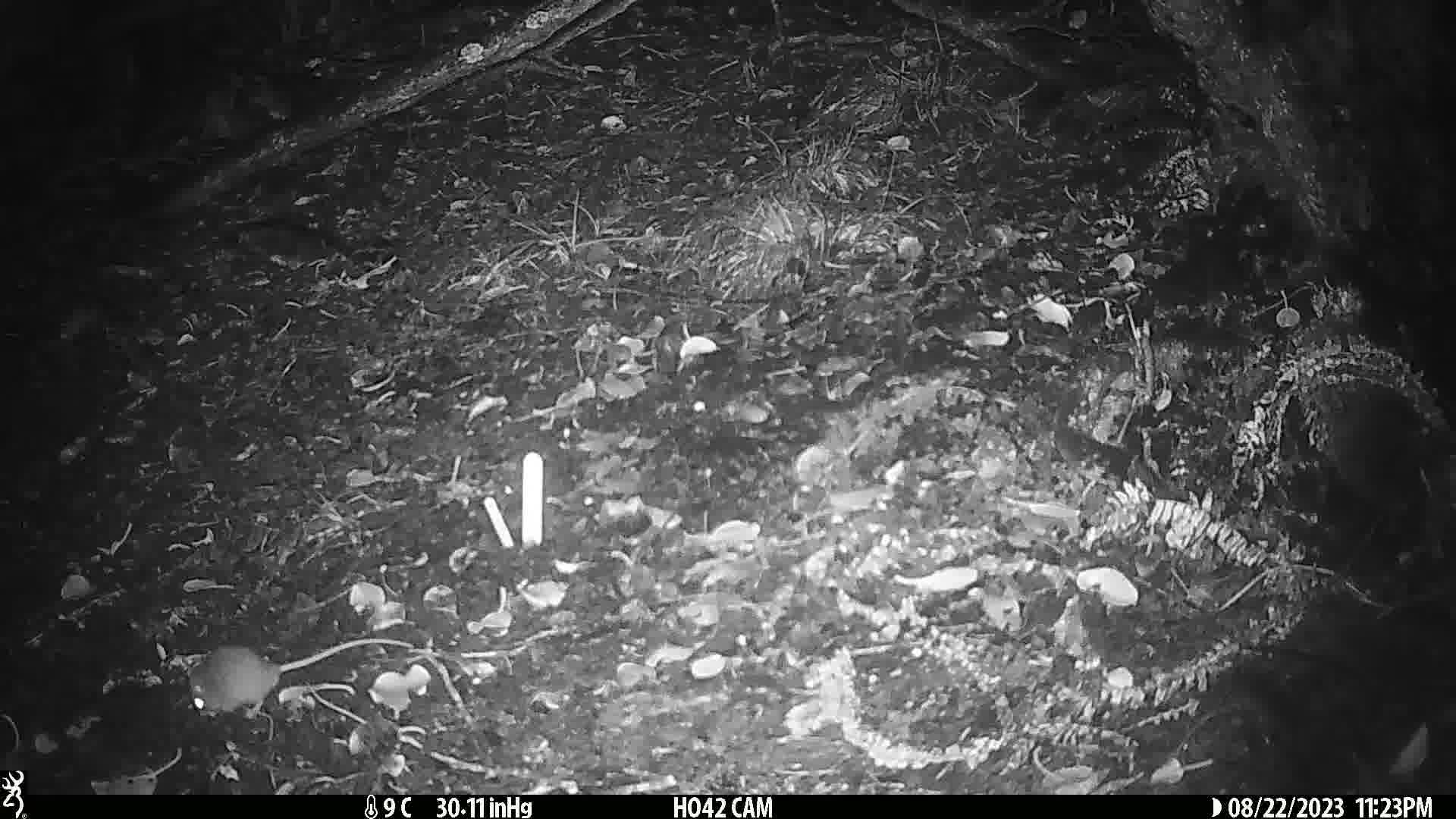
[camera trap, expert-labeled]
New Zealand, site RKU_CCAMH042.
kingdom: Animalia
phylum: Chordata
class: Mammalia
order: Rodentia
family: Muridae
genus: Rattus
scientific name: Rattus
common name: rat